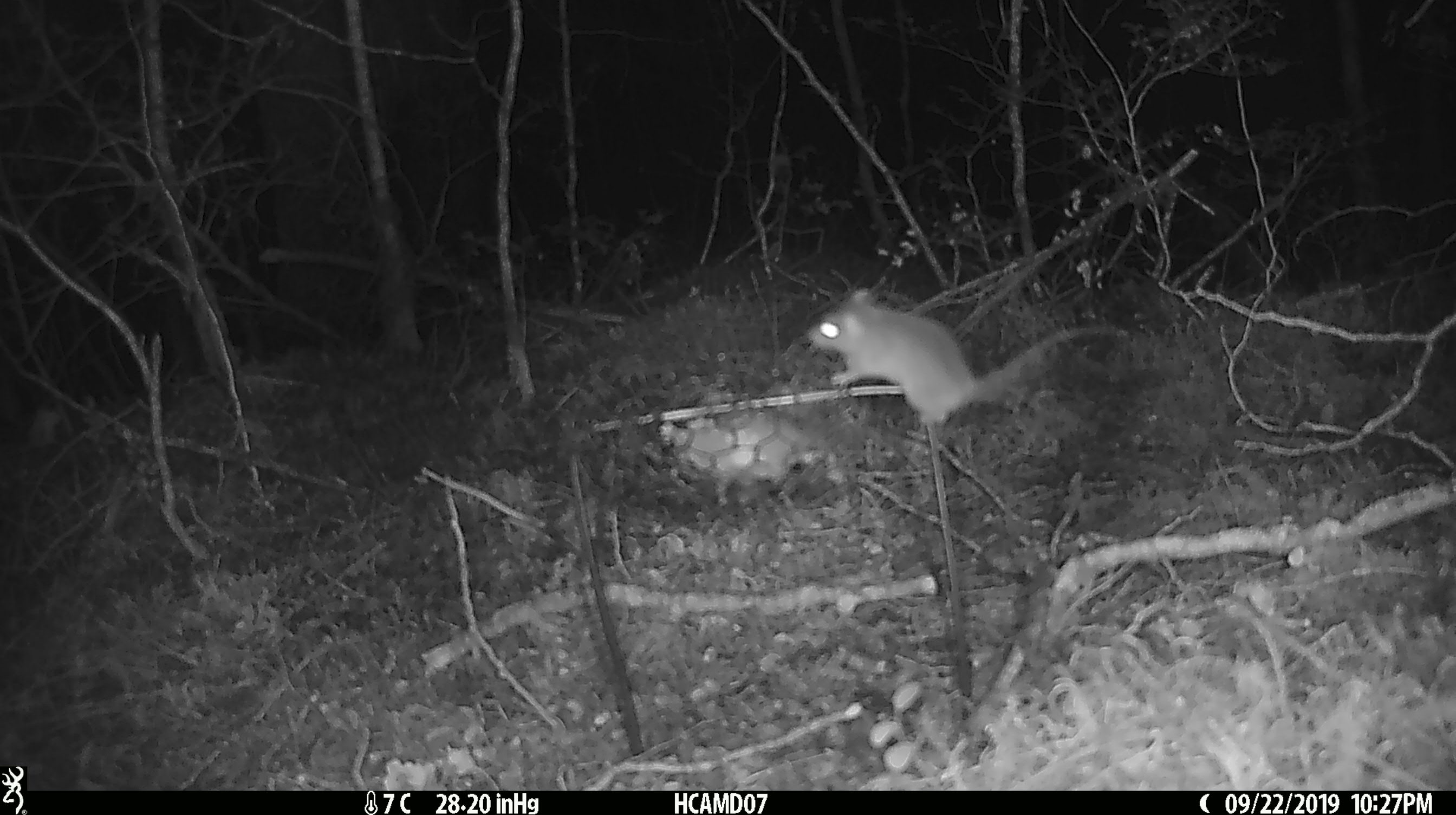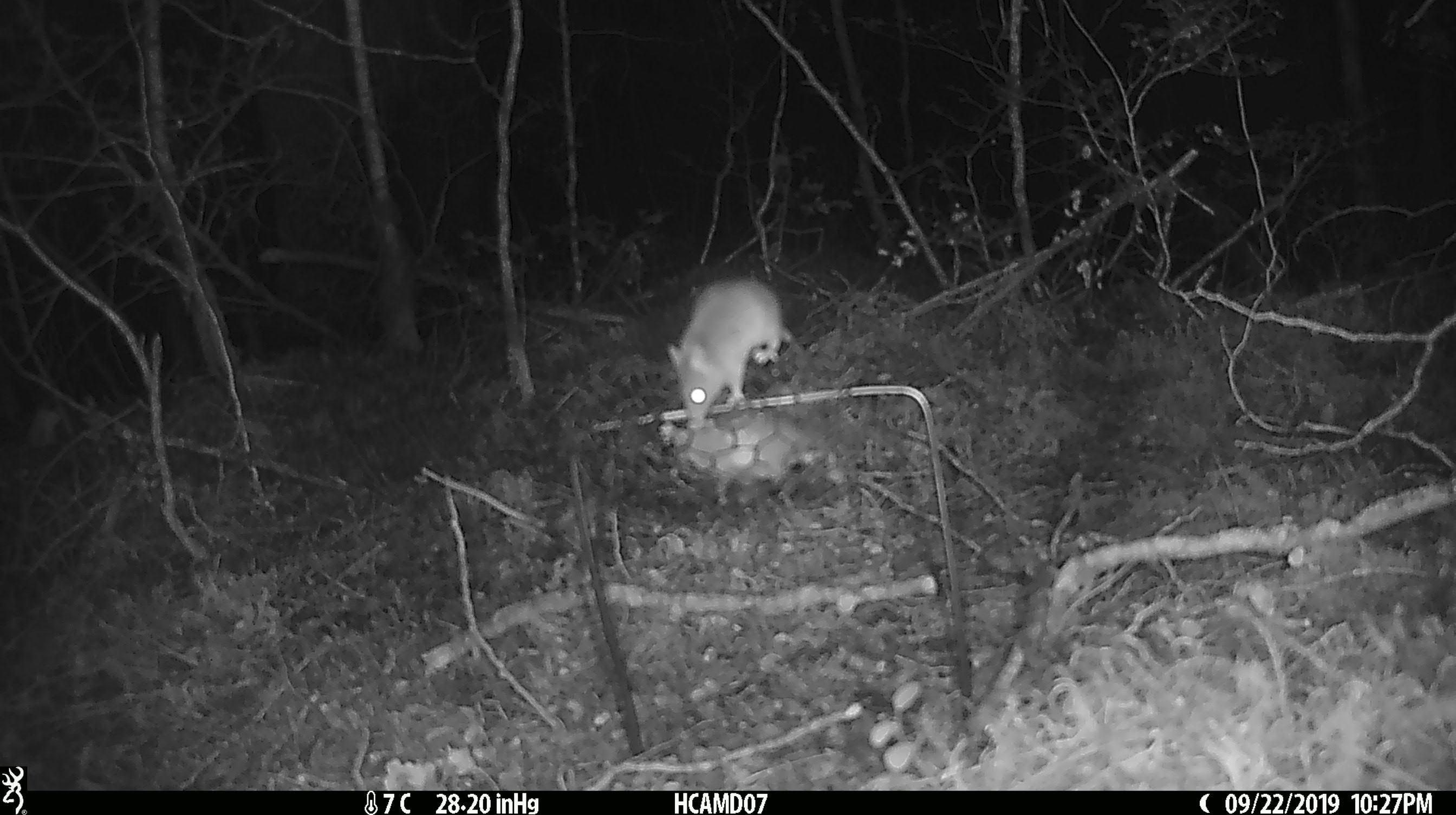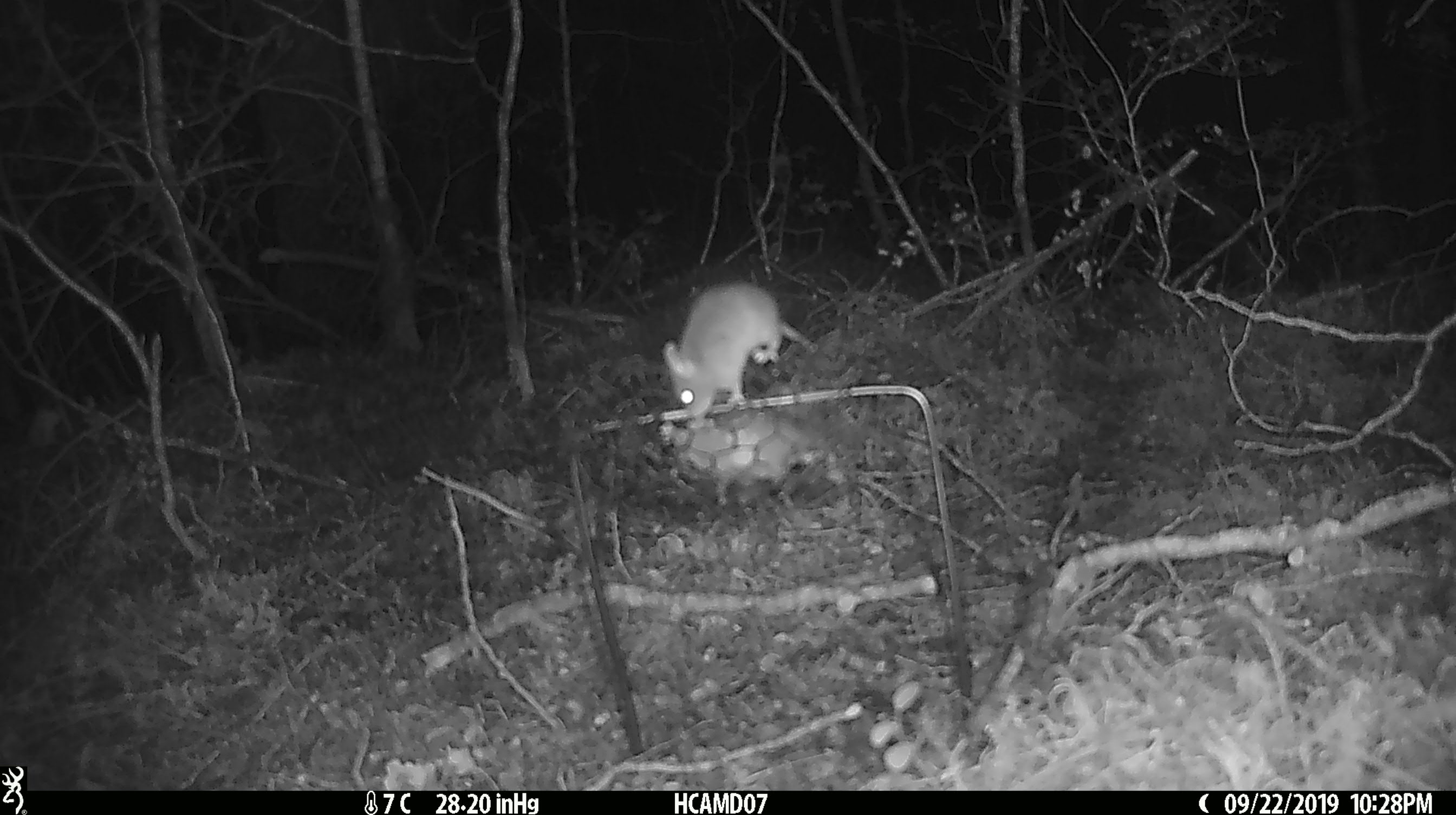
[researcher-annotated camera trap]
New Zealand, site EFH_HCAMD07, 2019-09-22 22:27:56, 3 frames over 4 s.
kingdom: Animalia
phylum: Chordata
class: Mammalia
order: Rodentia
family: Muridae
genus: Mus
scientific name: Mus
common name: mouse